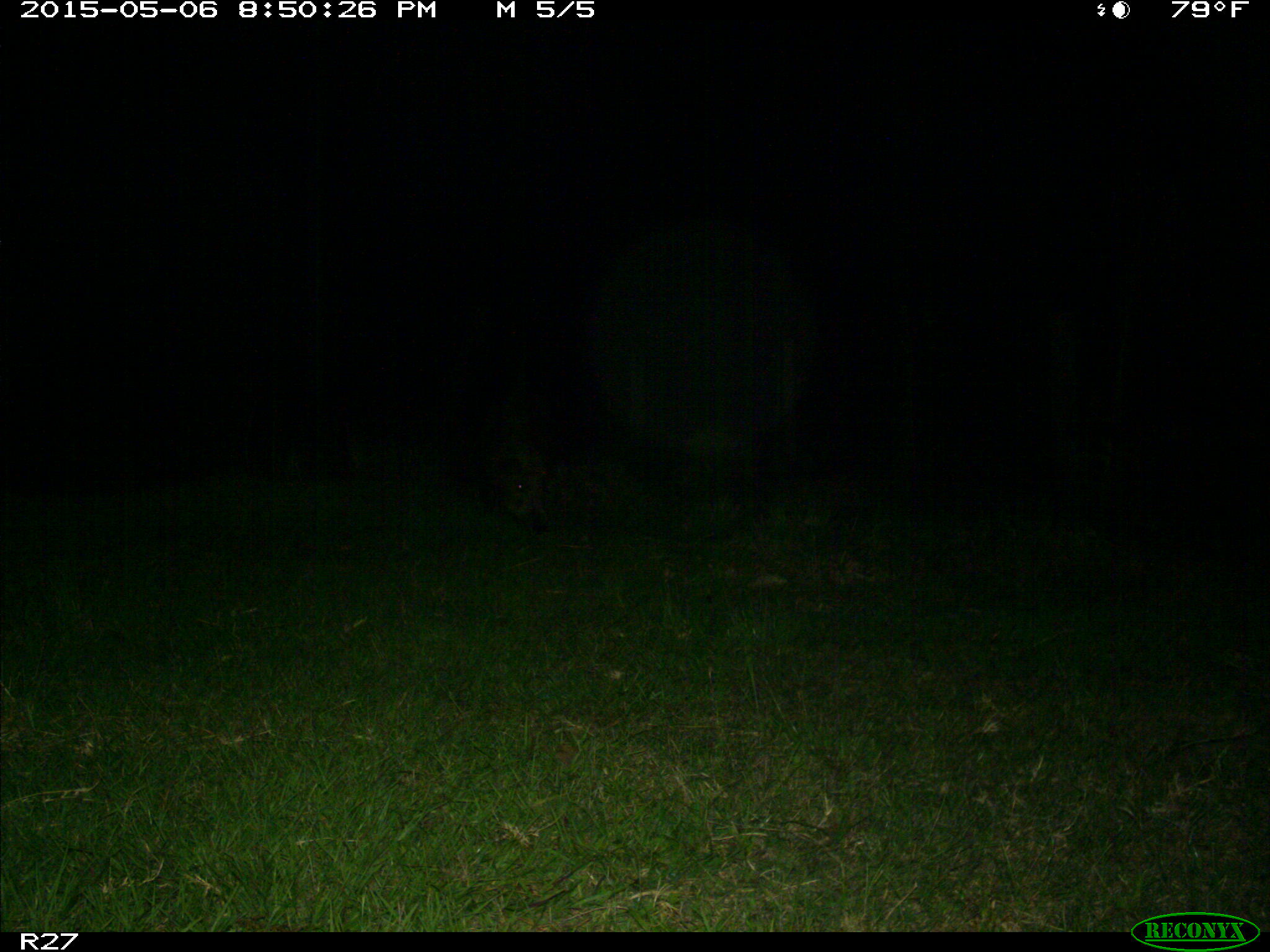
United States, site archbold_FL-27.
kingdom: Animalia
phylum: Chordata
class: Mammalia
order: Artiodactyla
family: Suidae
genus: Sus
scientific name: Sus scrofa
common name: wild boar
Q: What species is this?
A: Sus scrofa (wild boar).